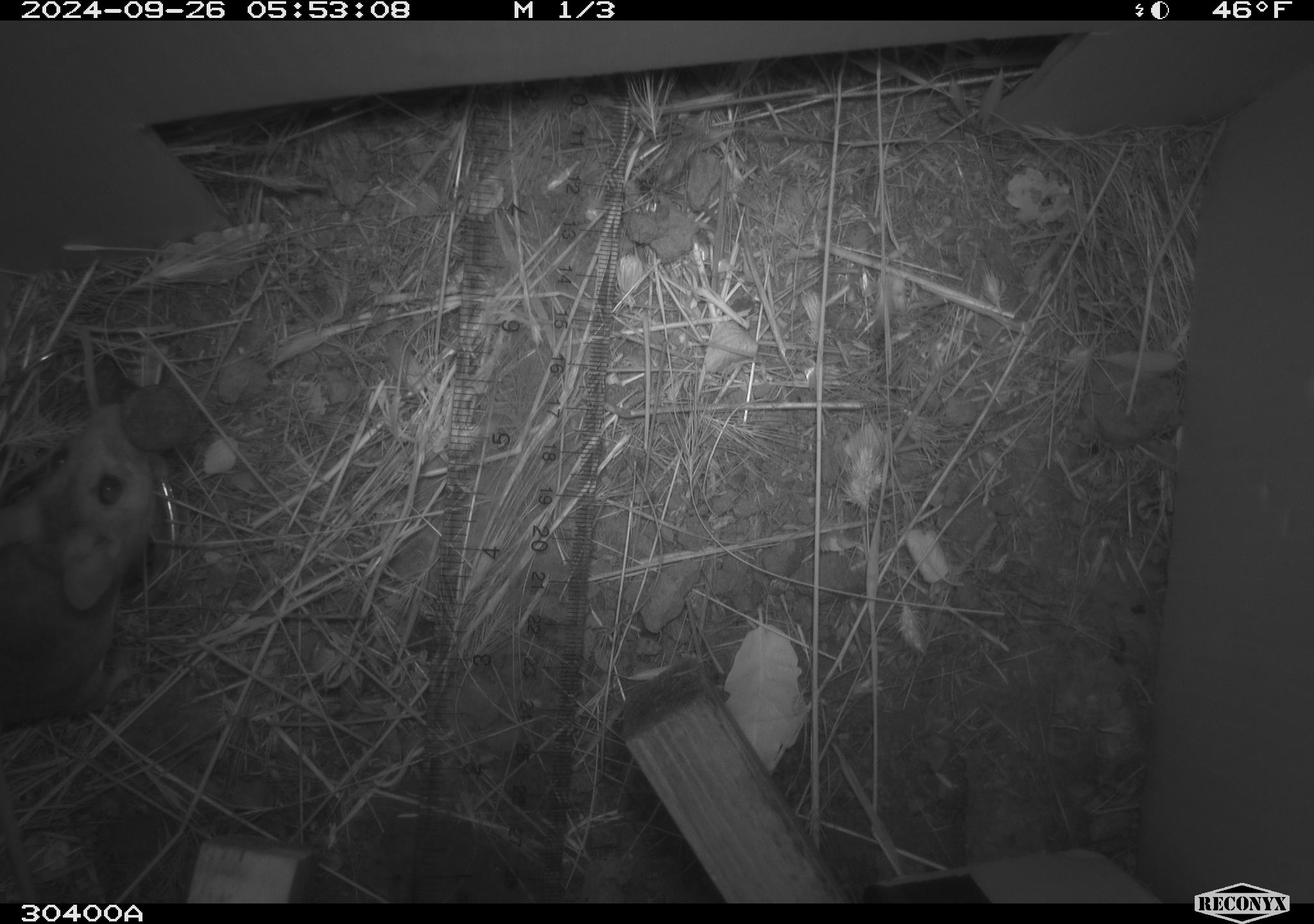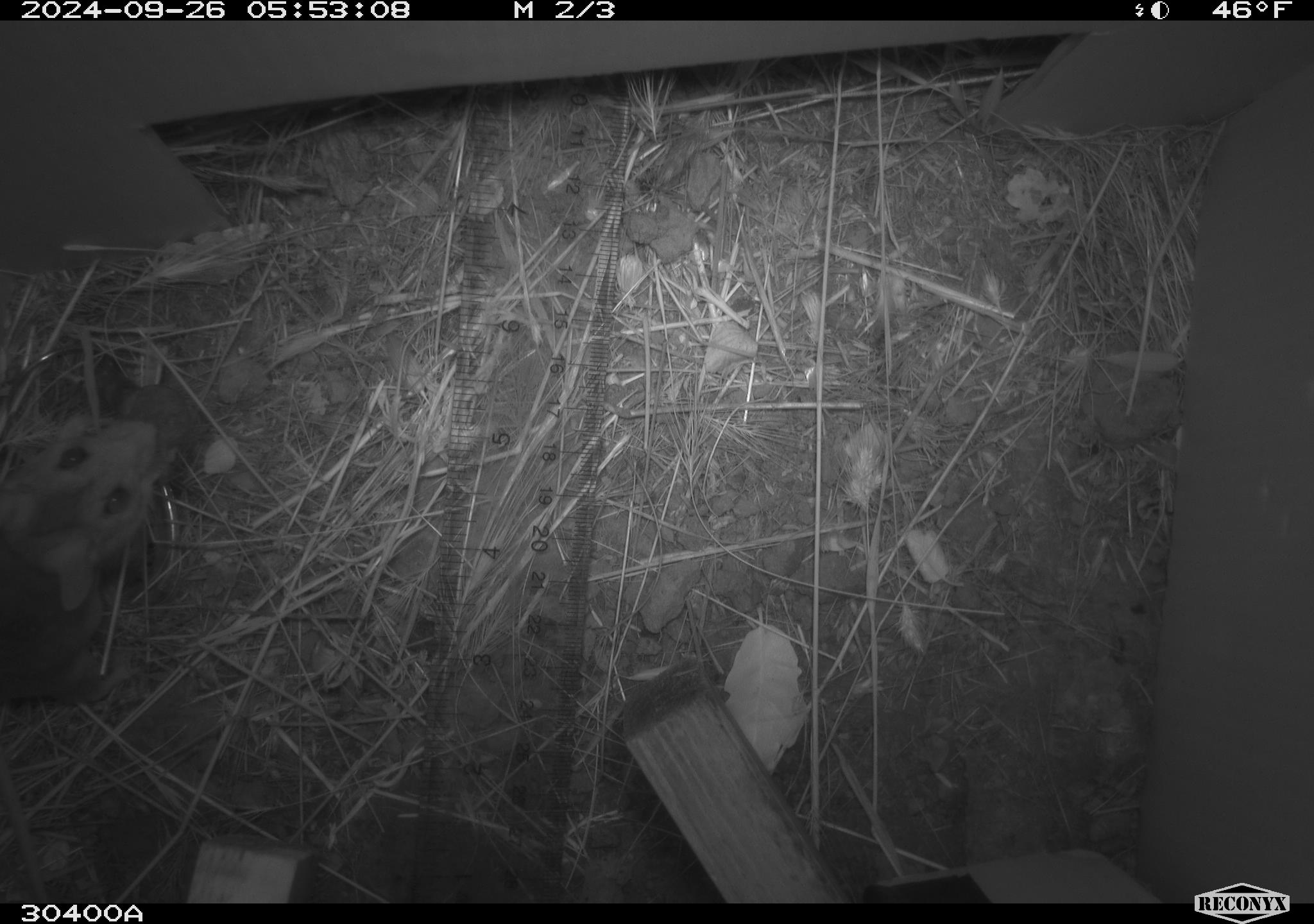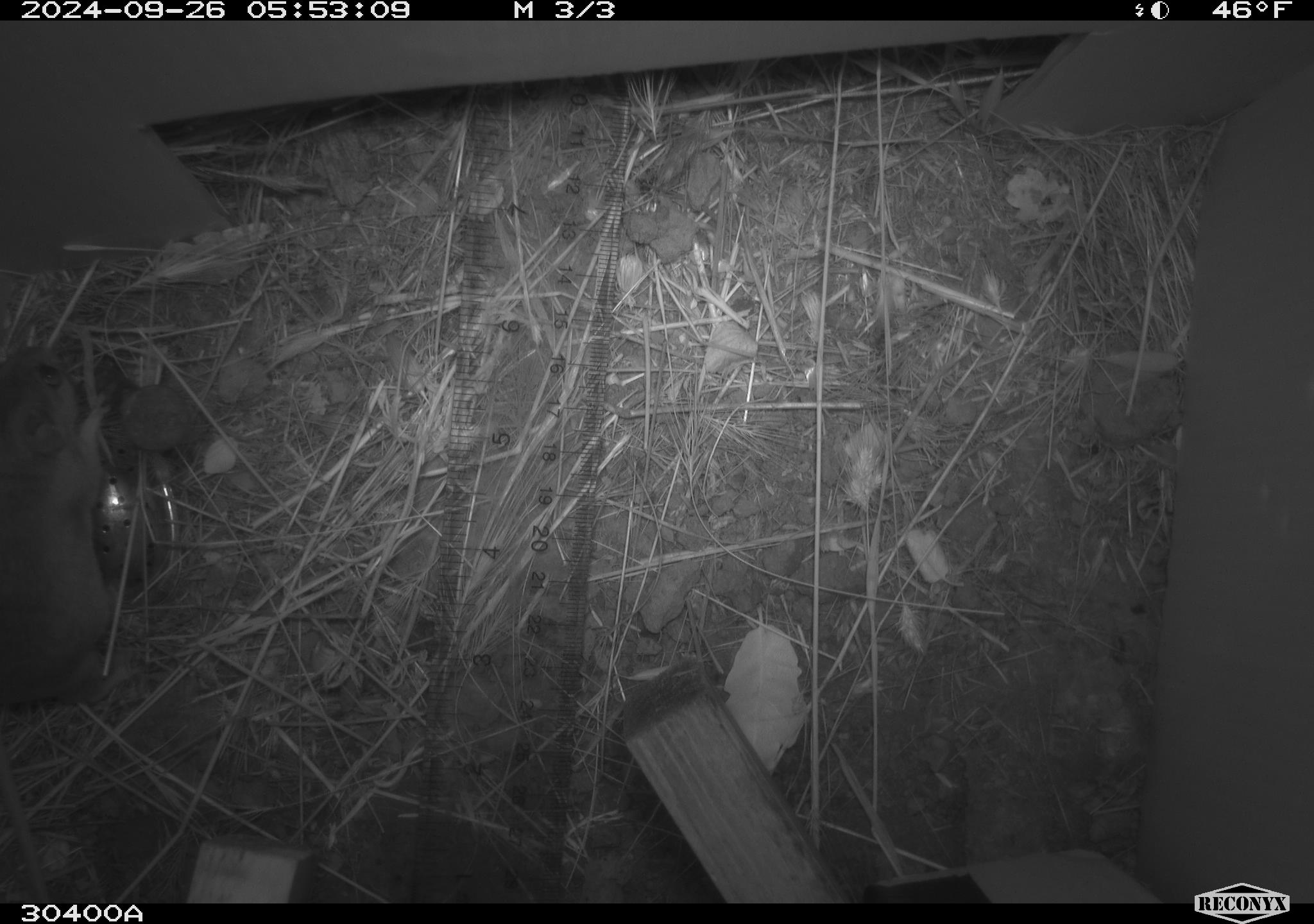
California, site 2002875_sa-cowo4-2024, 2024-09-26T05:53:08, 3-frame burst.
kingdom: Animalia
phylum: Chordata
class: Mammalia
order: Rodentia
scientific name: Rodentia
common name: rodent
Rodent (Rodentia).